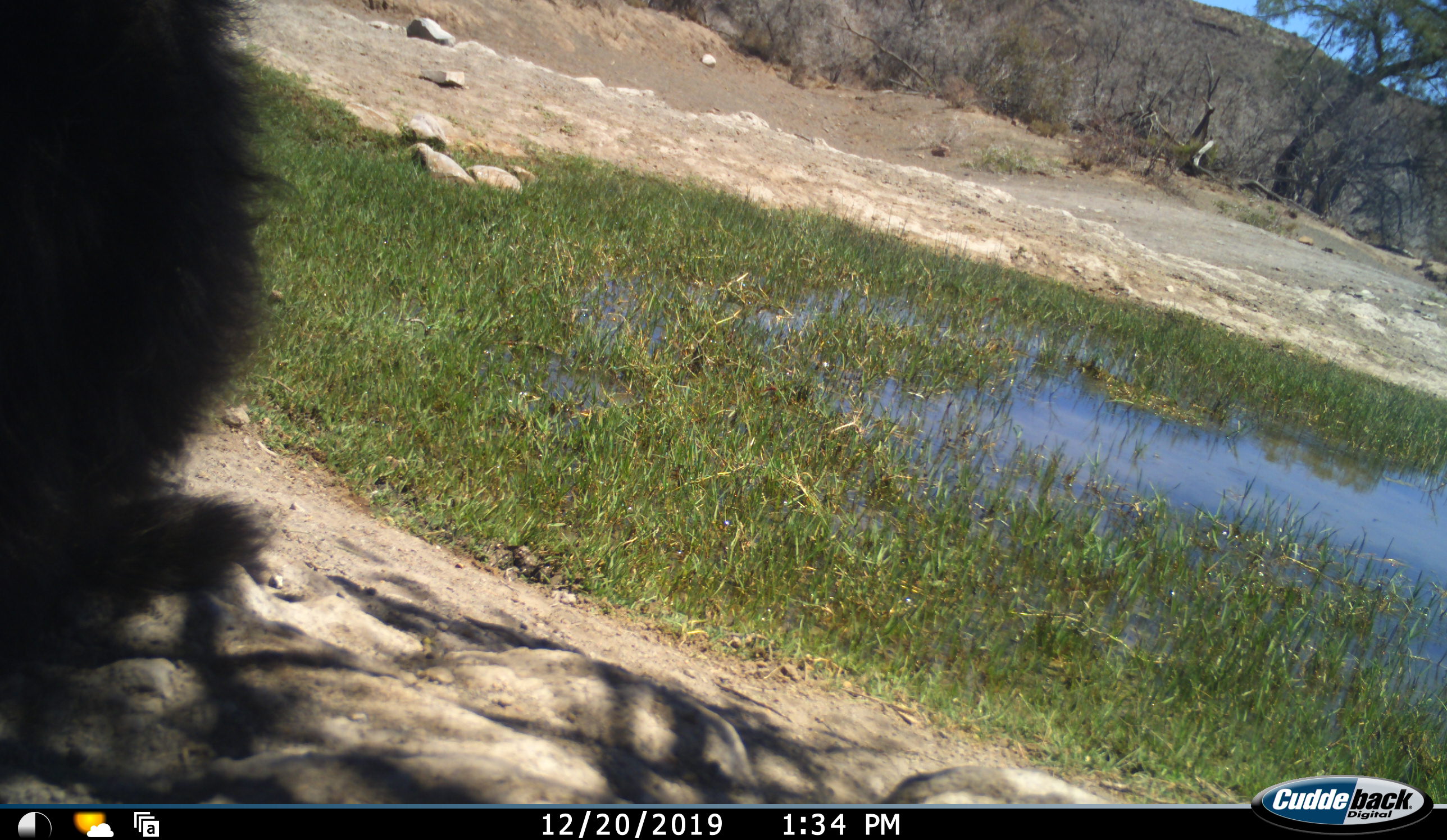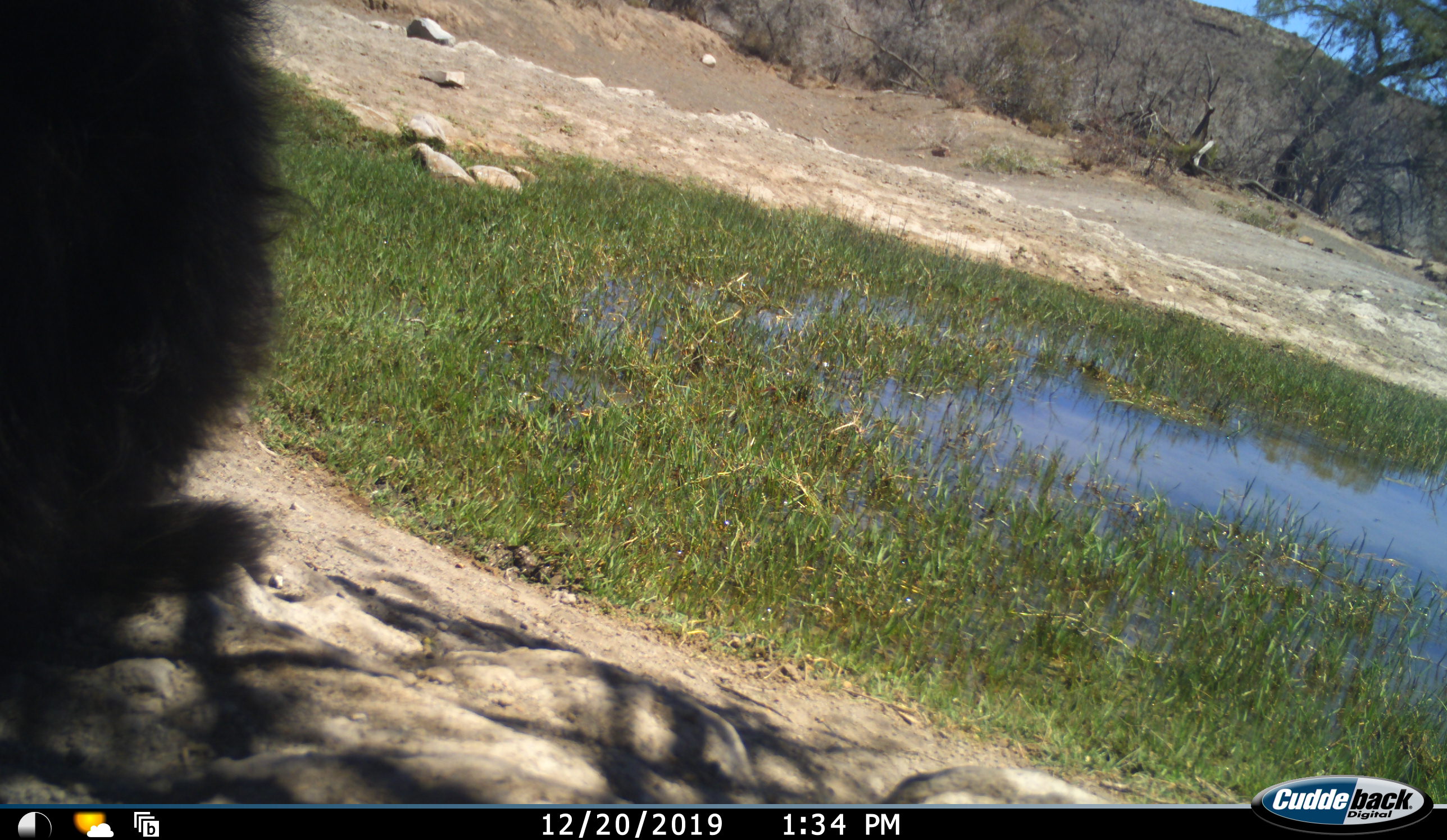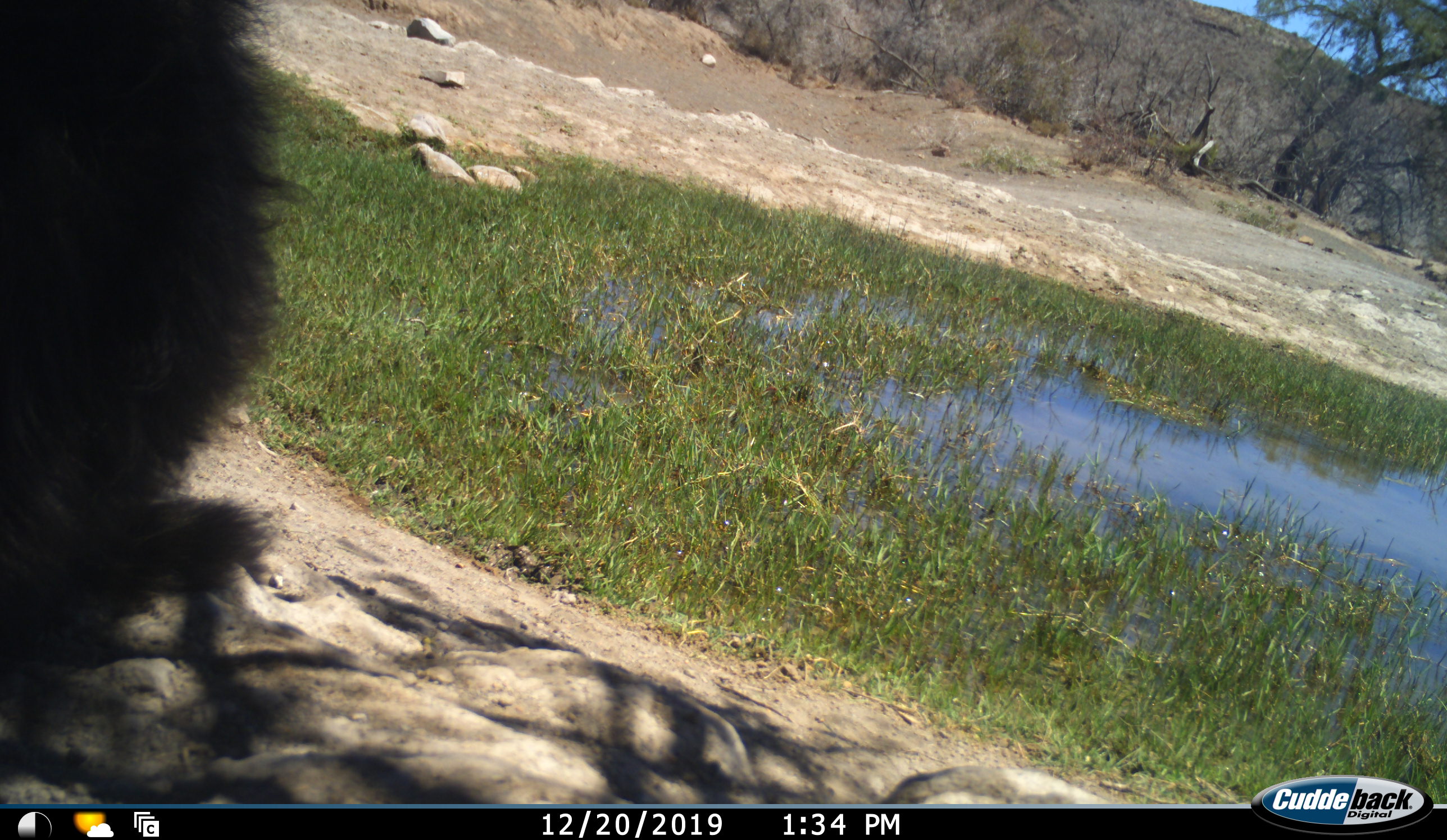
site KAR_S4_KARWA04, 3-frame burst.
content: unidentified animal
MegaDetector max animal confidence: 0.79